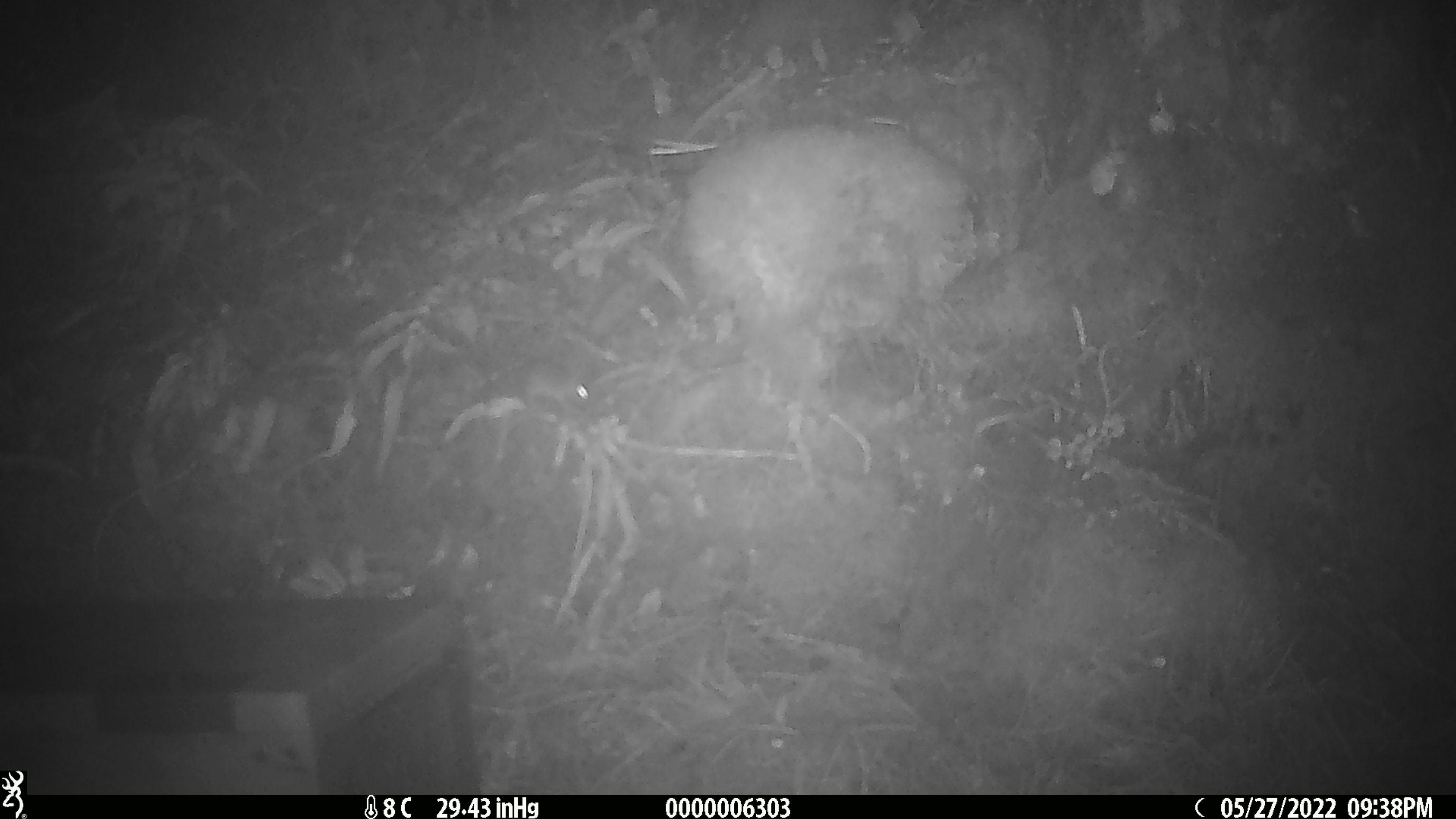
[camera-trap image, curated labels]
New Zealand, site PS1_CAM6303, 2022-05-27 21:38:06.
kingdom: Animalia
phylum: Chordata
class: Mammalia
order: Rodentia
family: Muridae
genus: Mus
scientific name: Mus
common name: mouse